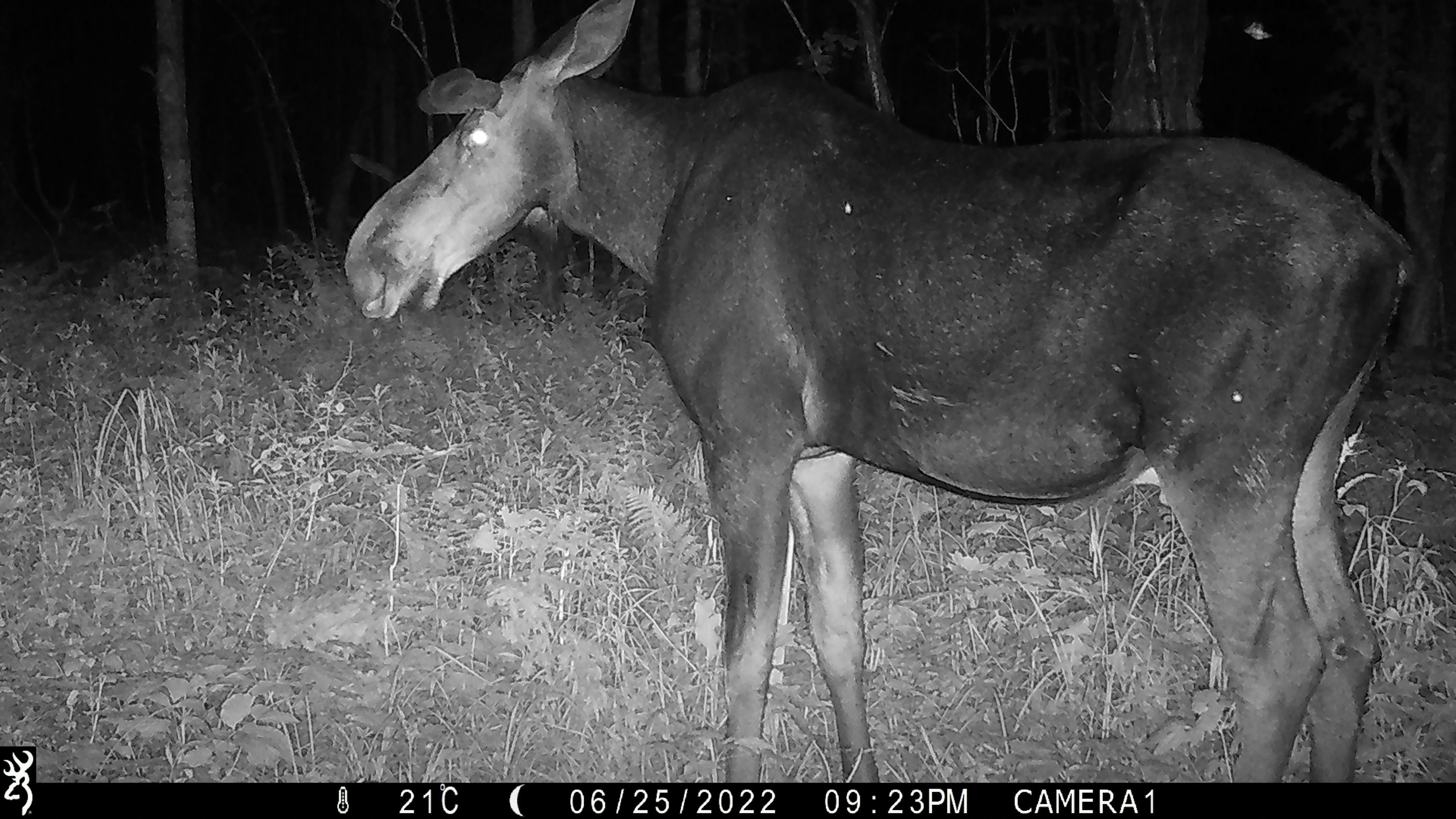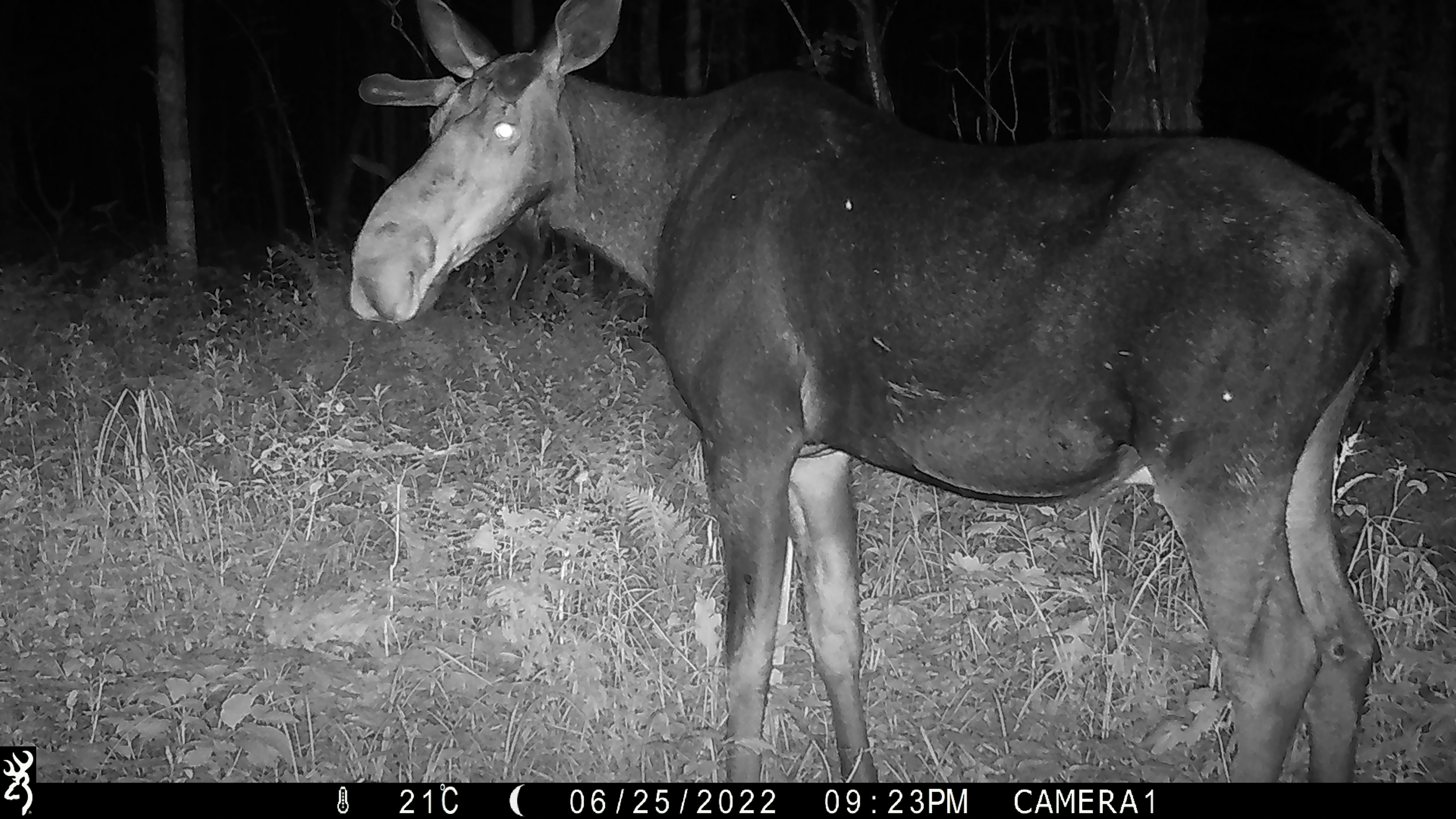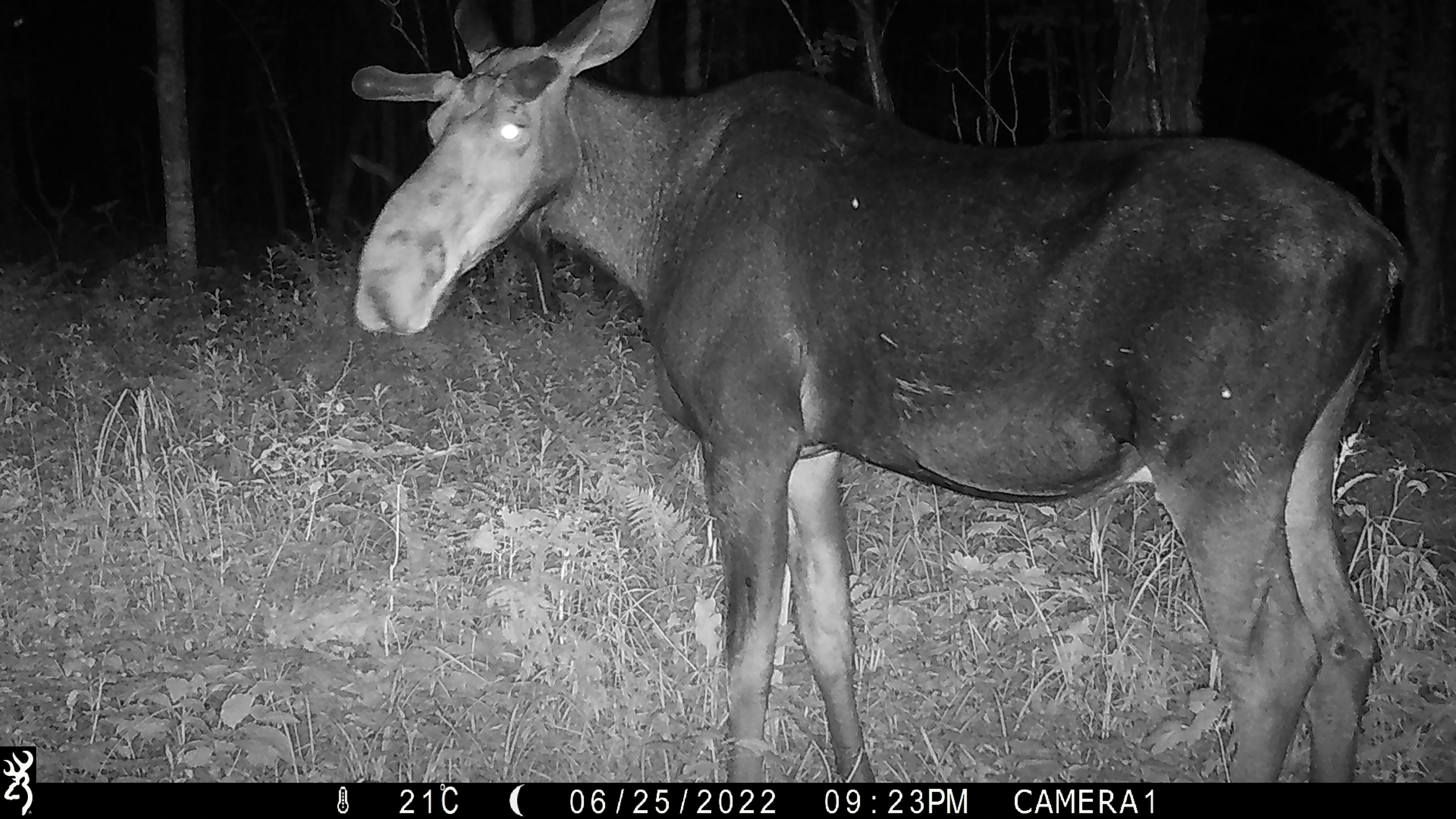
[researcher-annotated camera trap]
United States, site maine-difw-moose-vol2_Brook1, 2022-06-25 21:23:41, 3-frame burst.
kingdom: Animalia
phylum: Chordata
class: Mammalia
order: Artiodactyla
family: Cervidae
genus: Alces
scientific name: Alces alces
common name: moose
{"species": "moose (Alces alces)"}